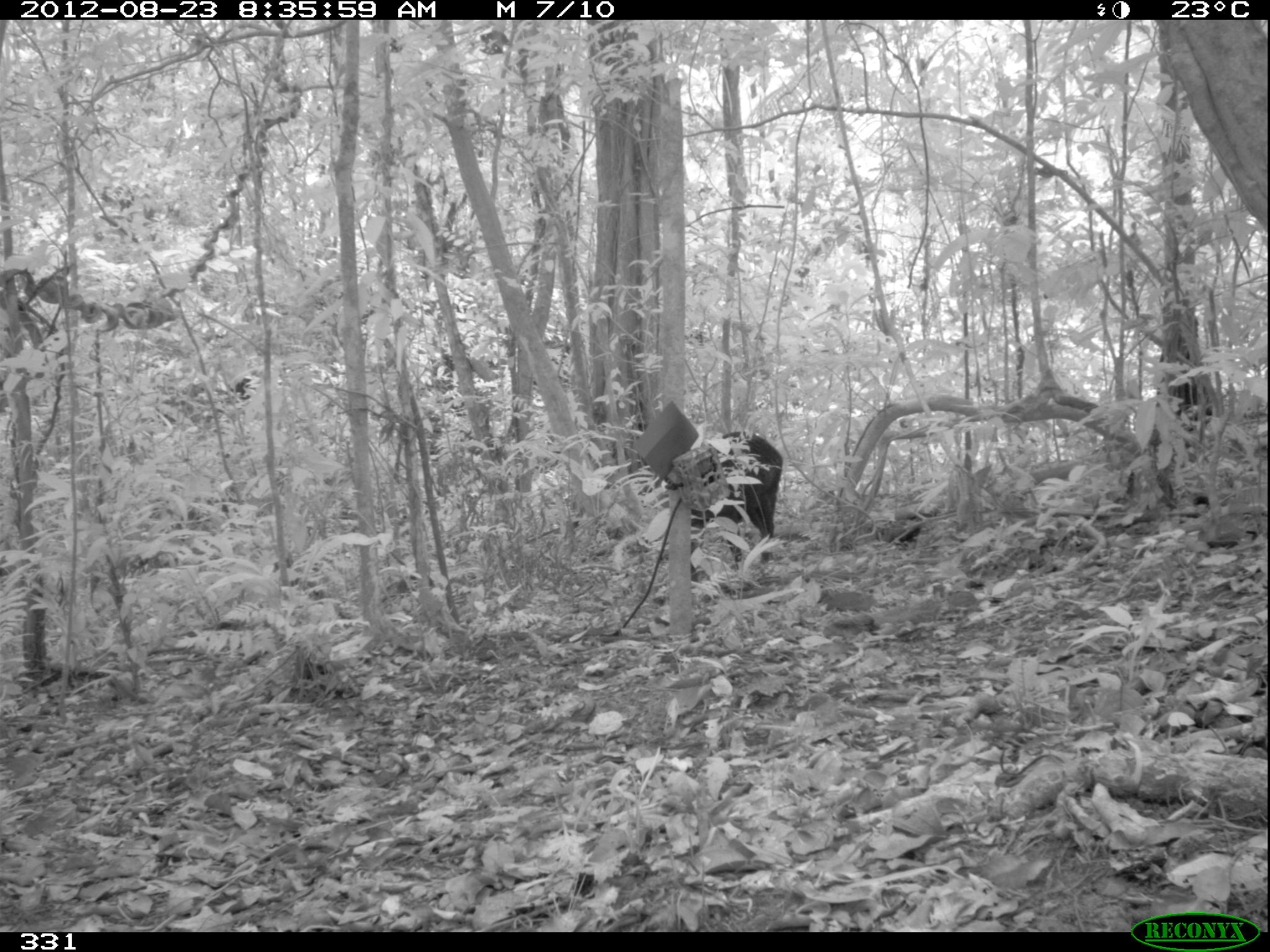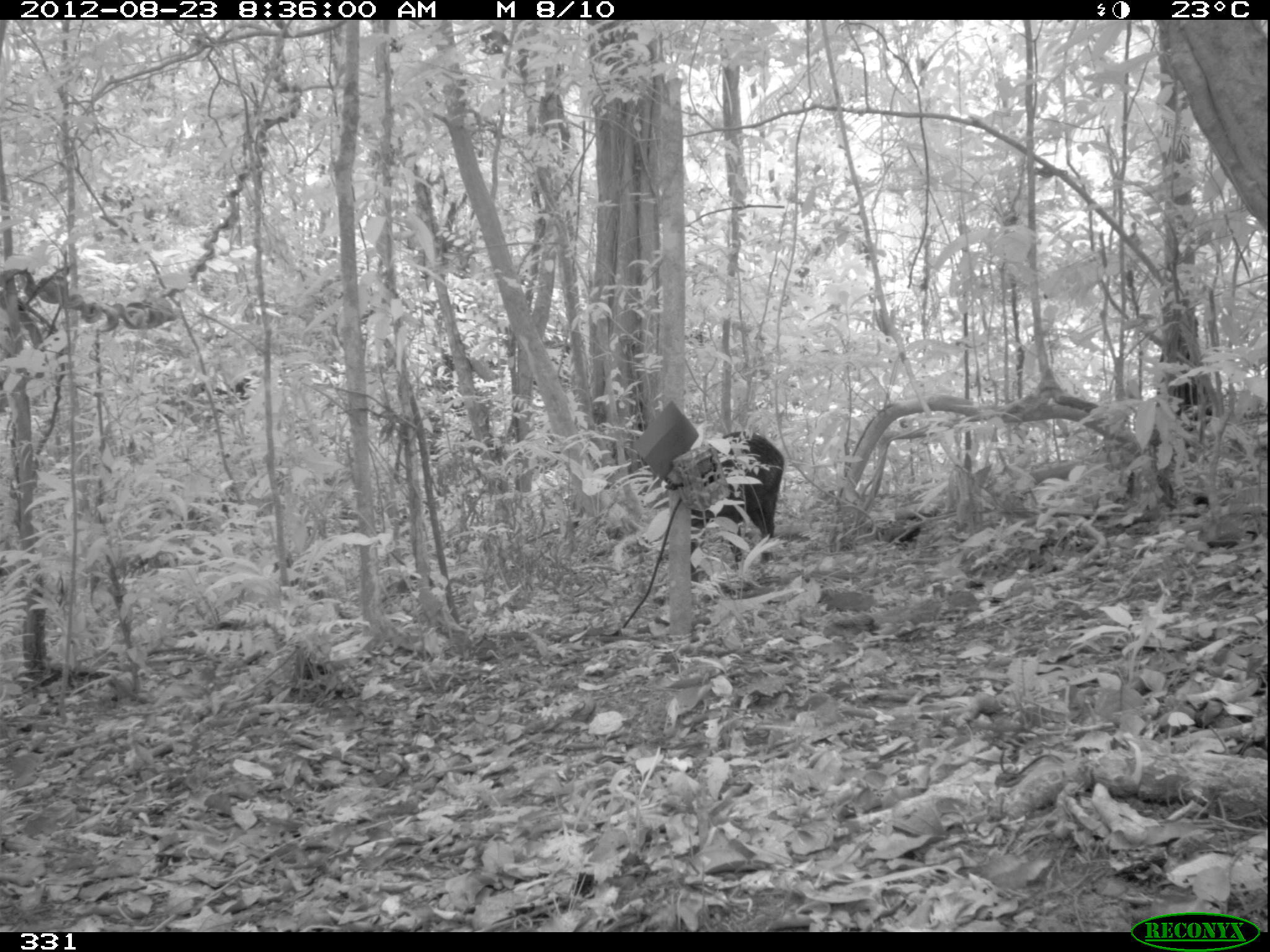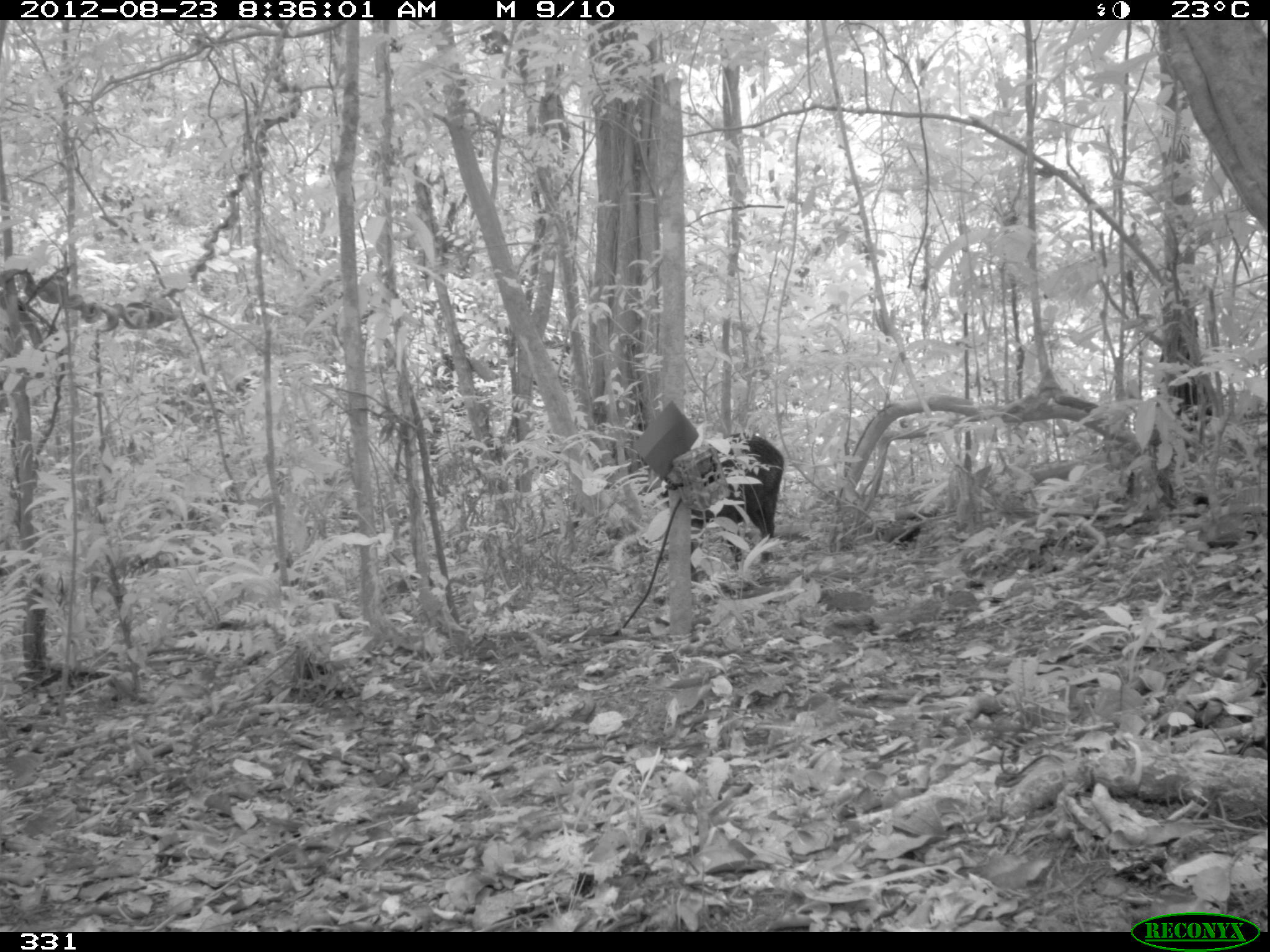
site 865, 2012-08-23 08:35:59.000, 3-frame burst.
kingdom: Animalia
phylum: Chordata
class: Mammalia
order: Artiodactyla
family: Tayassuidae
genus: Tayassu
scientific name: Tayassu pecari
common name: white-lipped peccary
Tayassu pecari (white-lipped peccary).